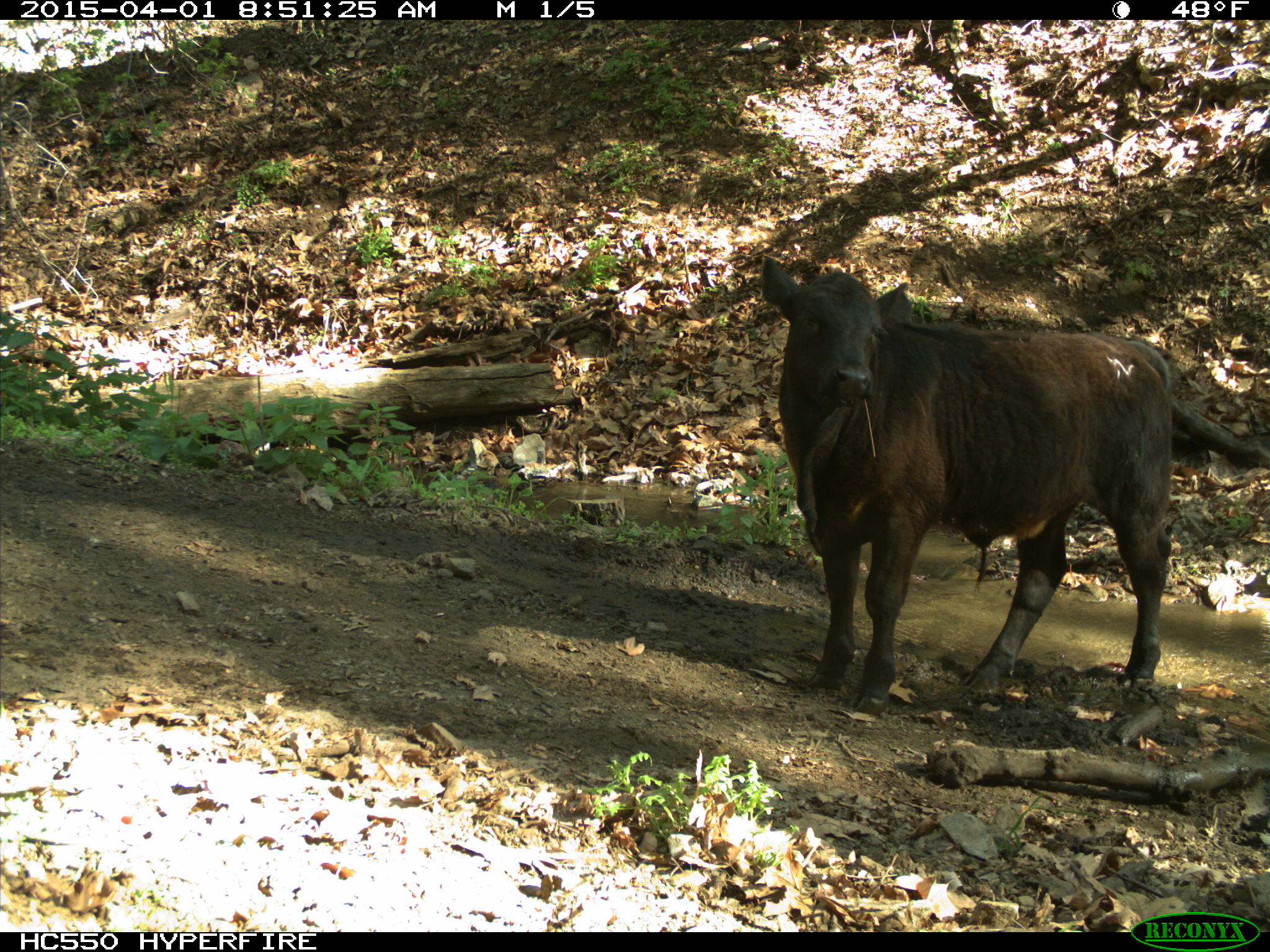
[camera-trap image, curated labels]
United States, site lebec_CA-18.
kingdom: Animalia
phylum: Chordata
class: Mammalia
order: Artiodactyla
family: Bovidae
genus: Bos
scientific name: Bos taurus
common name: domestic cow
Bos taurus (domestic cow).